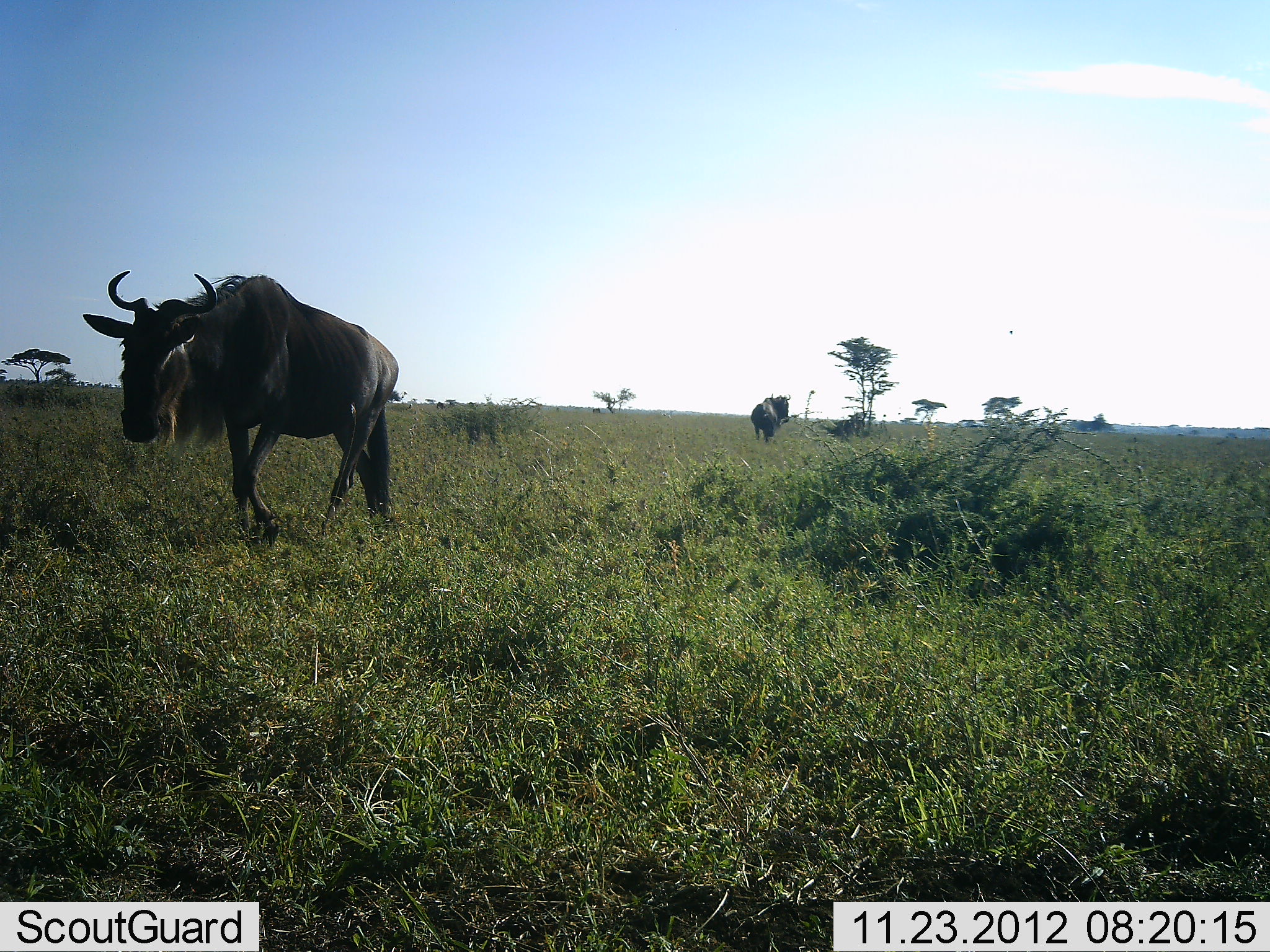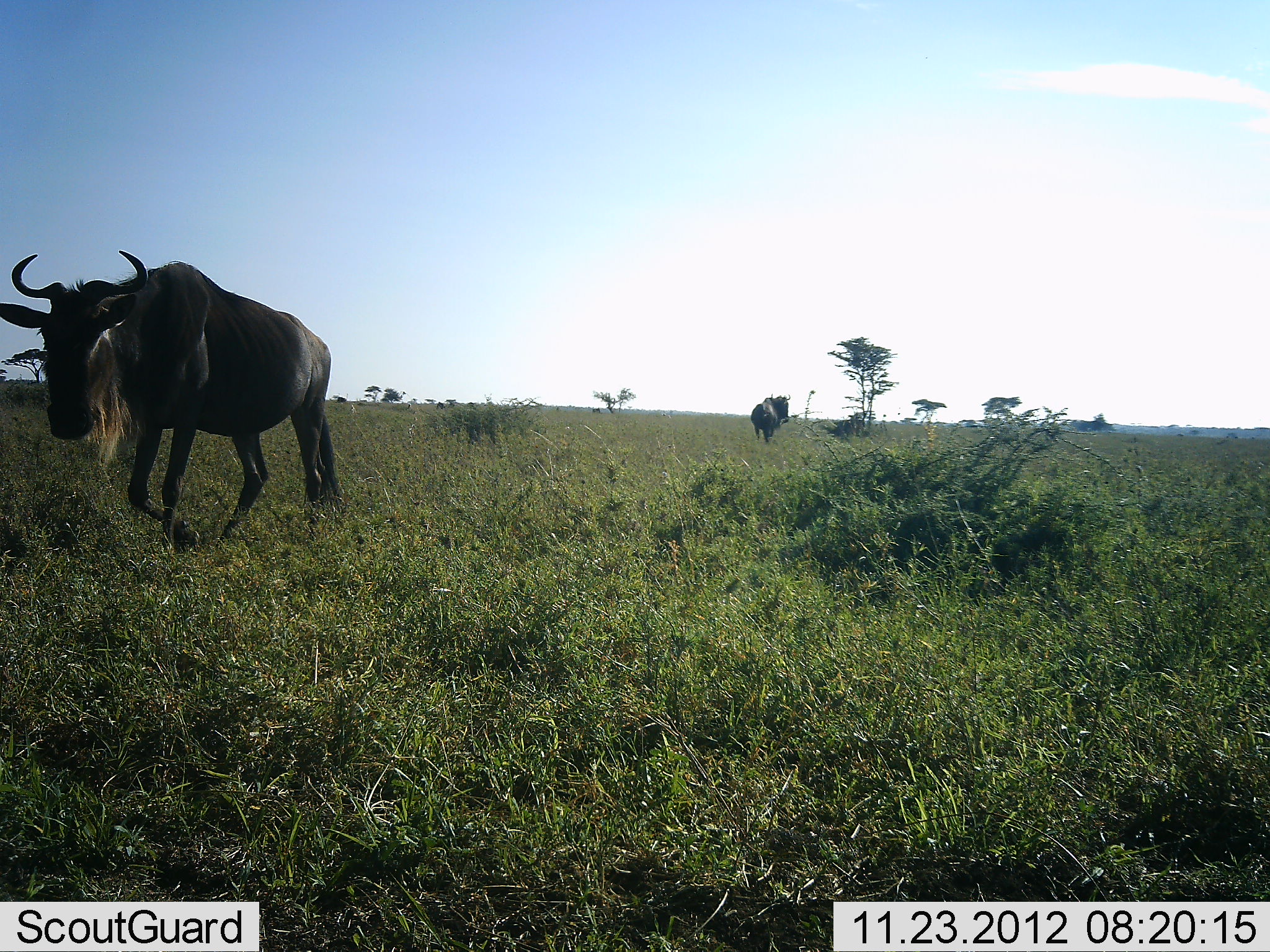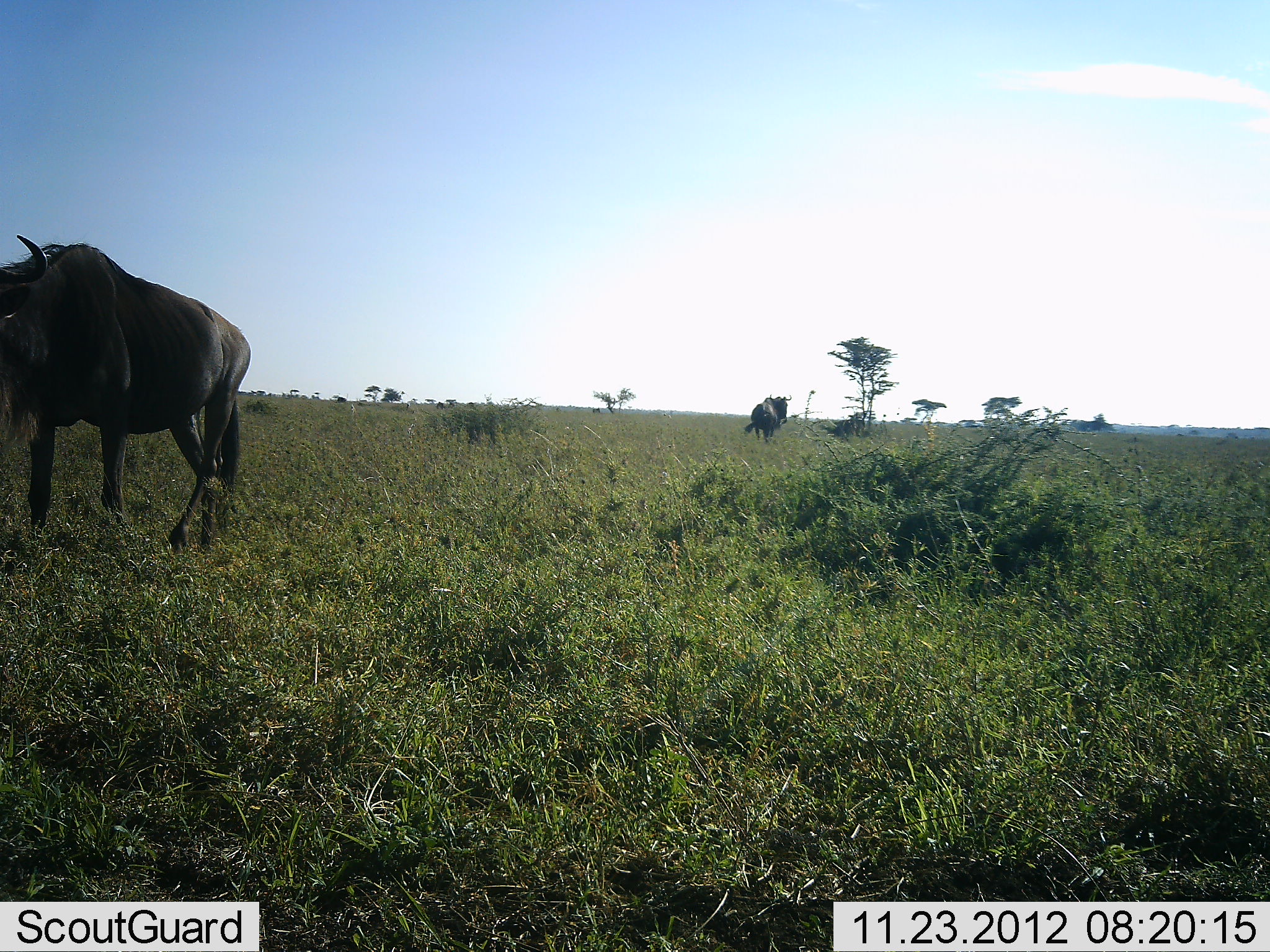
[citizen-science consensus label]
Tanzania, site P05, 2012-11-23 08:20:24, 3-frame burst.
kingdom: Animalia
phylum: Chordata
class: Mammalia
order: Artiodactyla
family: Bovidae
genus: Connochaetes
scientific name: Connochaetes taurinus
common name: blue wildebeest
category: wildebeest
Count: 2.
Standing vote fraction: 30%.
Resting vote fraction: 0%.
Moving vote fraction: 90%.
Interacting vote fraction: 0%.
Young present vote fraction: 0%.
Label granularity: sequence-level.